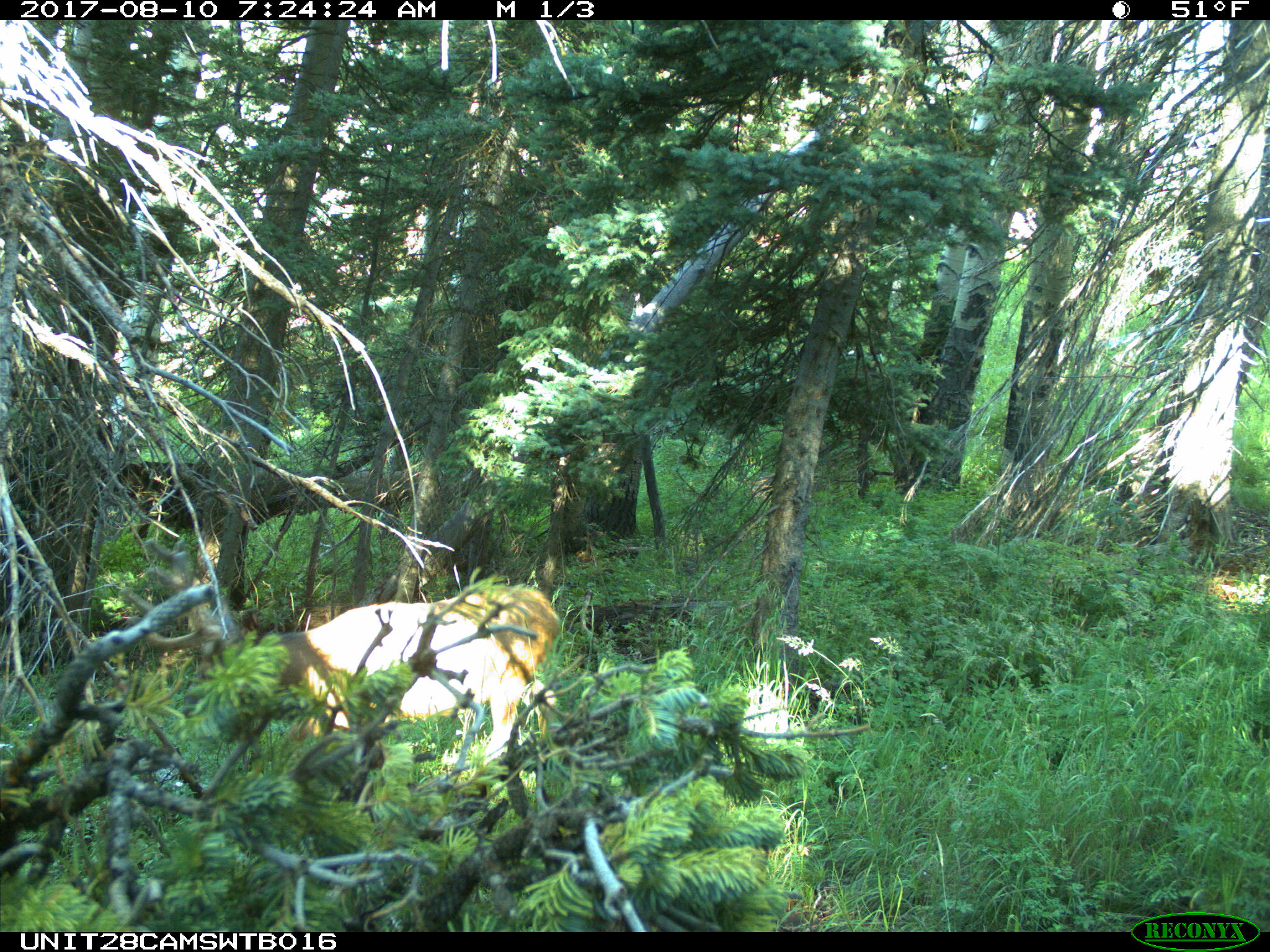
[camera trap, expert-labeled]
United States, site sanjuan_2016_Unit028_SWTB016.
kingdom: Animalia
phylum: Chordata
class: Mammalia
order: Artiodactyla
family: Cervidae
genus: Odocoileus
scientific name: Odocoileus hemionus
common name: mule deer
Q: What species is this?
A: Odocoileus hemionus (mule deer).